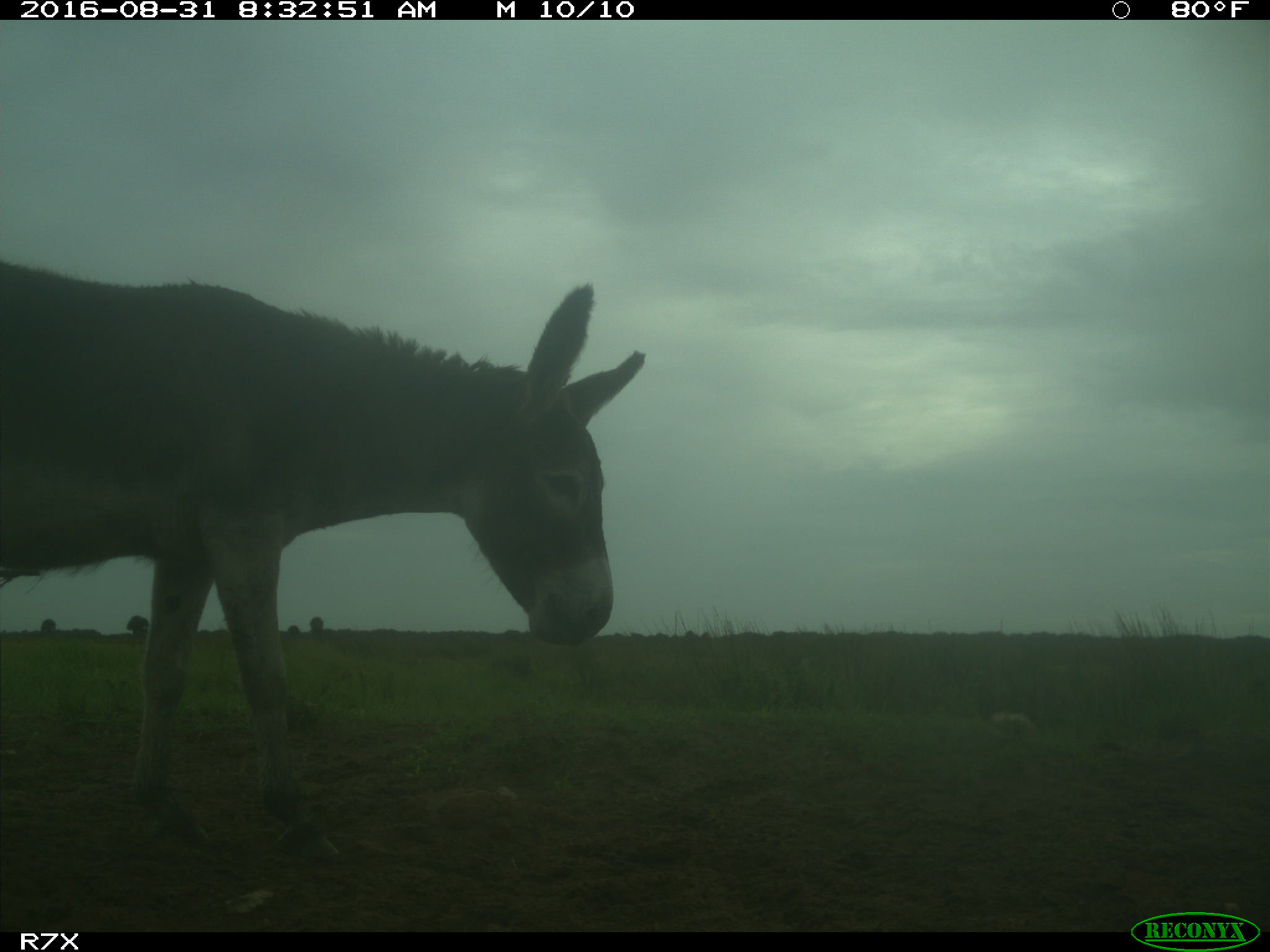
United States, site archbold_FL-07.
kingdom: Animalia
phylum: Chordata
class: Mammalia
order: Perissodactyla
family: Equidae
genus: Equus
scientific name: Equus africanus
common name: african wild ass